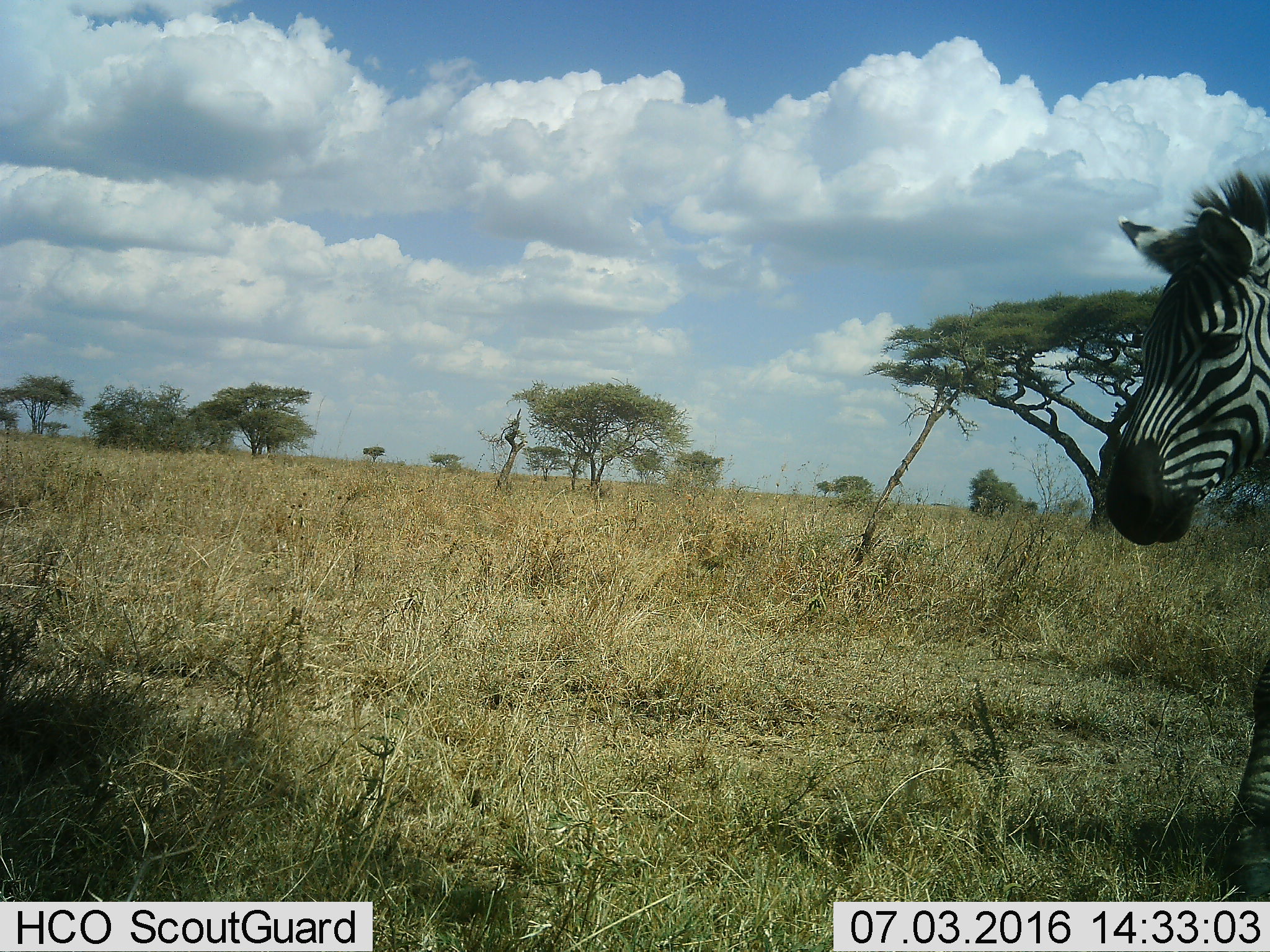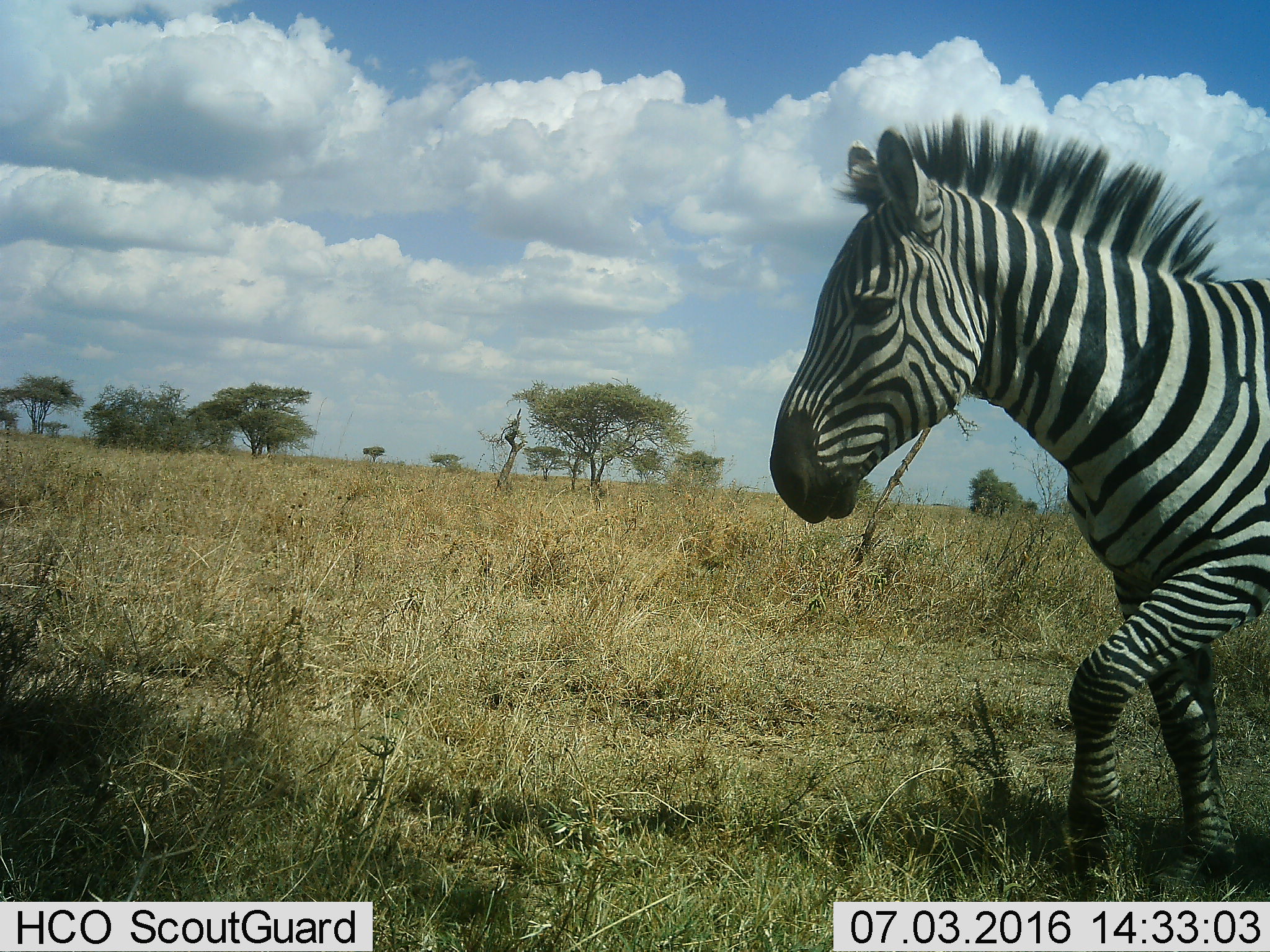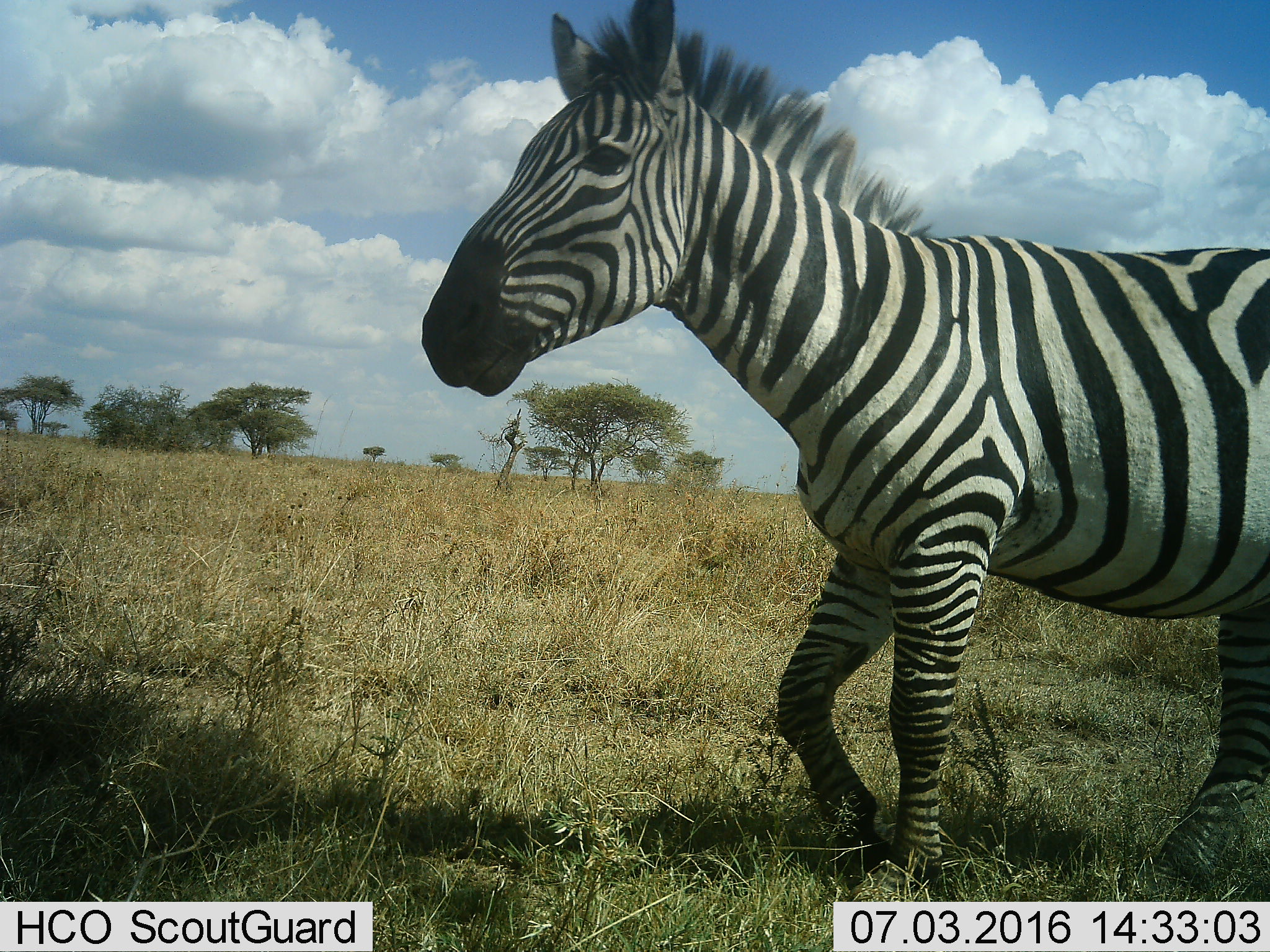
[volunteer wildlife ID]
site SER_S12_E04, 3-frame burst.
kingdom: Animalia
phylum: Chordata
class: Mammalia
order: Perissodactyla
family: Equidae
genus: Equus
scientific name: Equus quagga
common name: plains zebra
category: zebraplains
Zebraplains (plains zebra) (Equus quagga), count 1. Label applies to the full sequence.